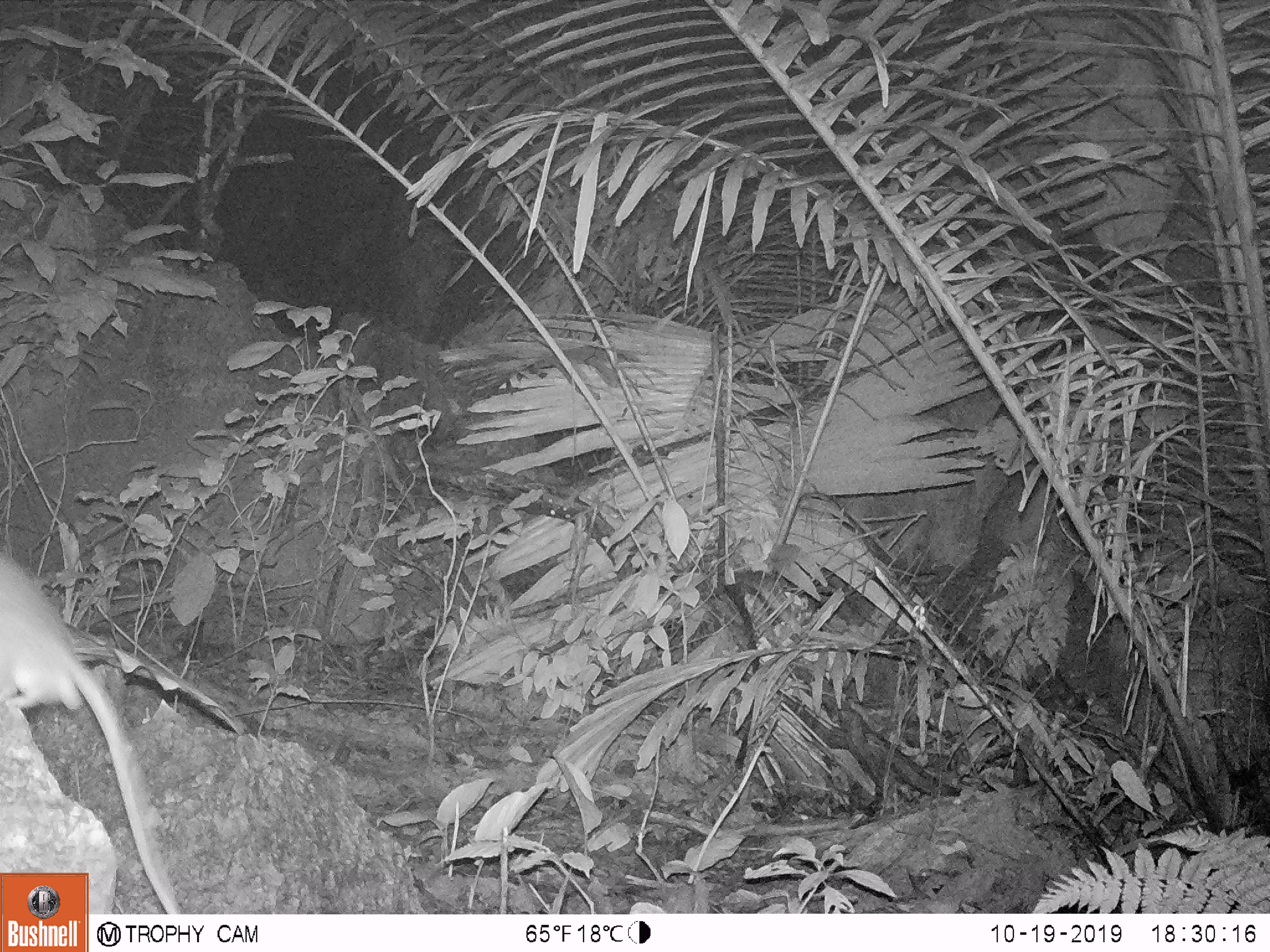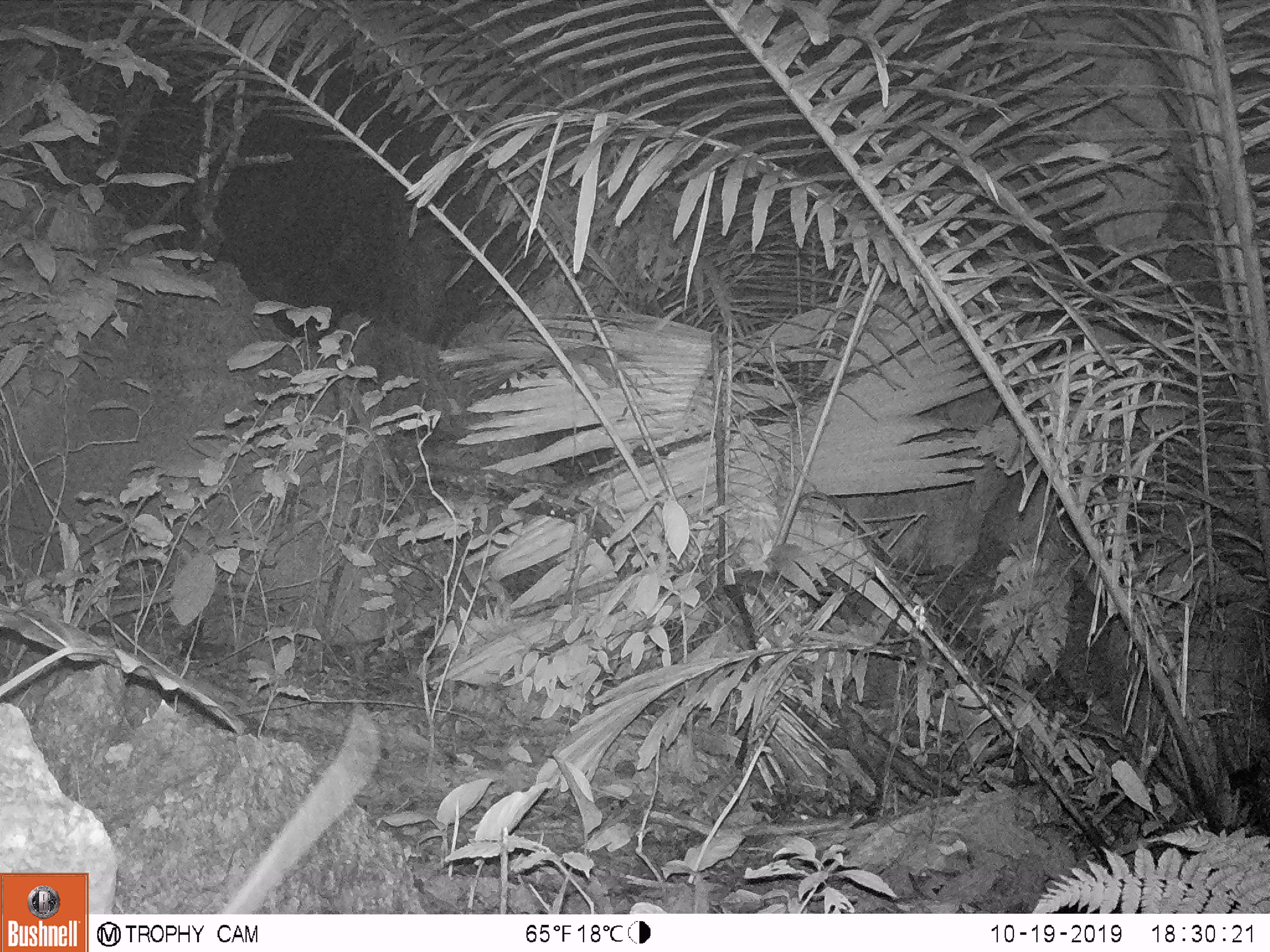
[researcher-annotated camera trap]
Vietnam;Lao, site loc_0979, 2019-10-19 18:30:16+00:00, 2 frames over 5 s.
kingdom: Animalia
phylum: Chordata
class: Mammalia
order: Rodentia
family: Muridae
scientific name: Muridae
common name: old-world mice and rats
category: unidentified murid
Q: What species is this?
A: Unidentified murid (old-world mice and rats) (Muridae).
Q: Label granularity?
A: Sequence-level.